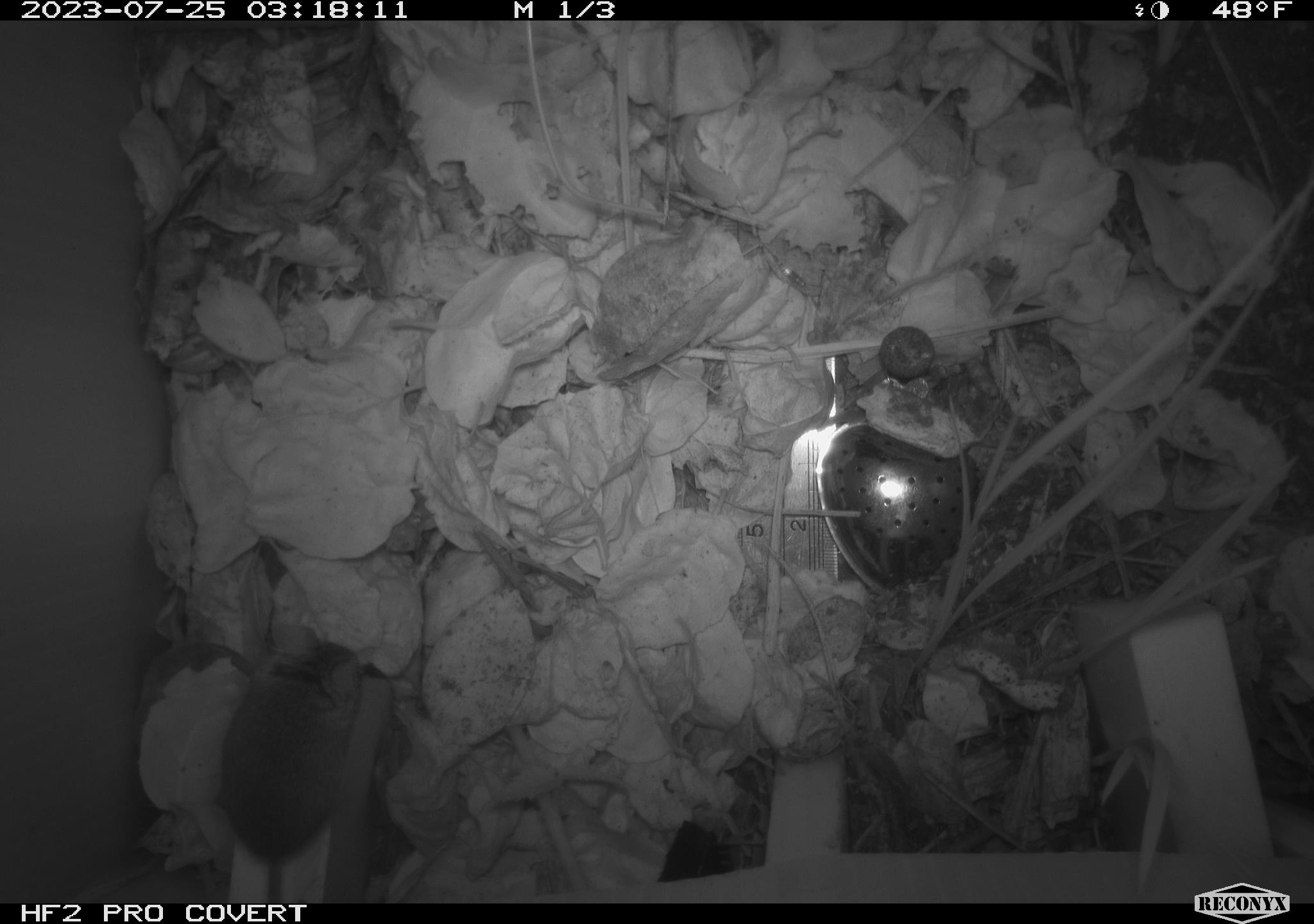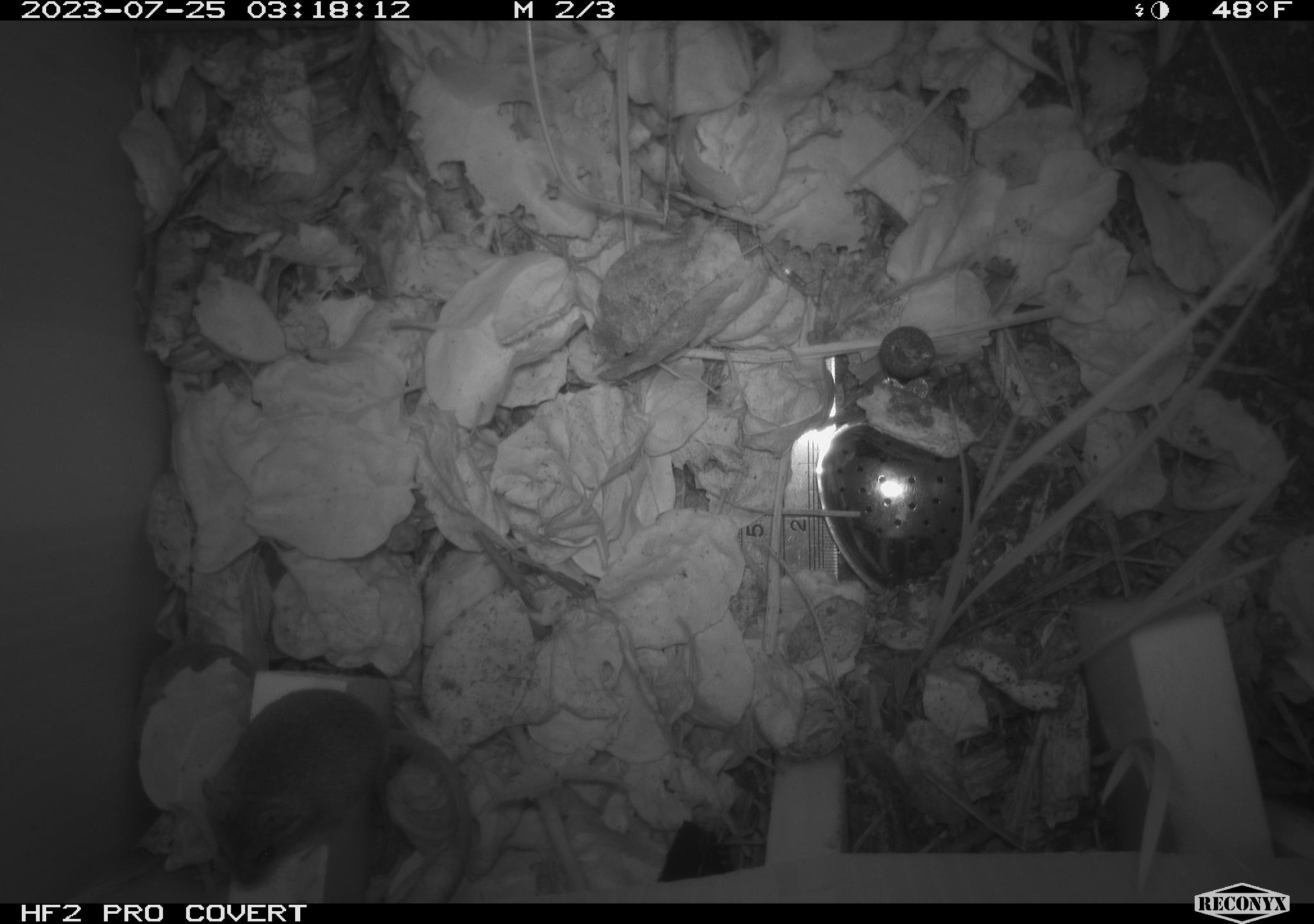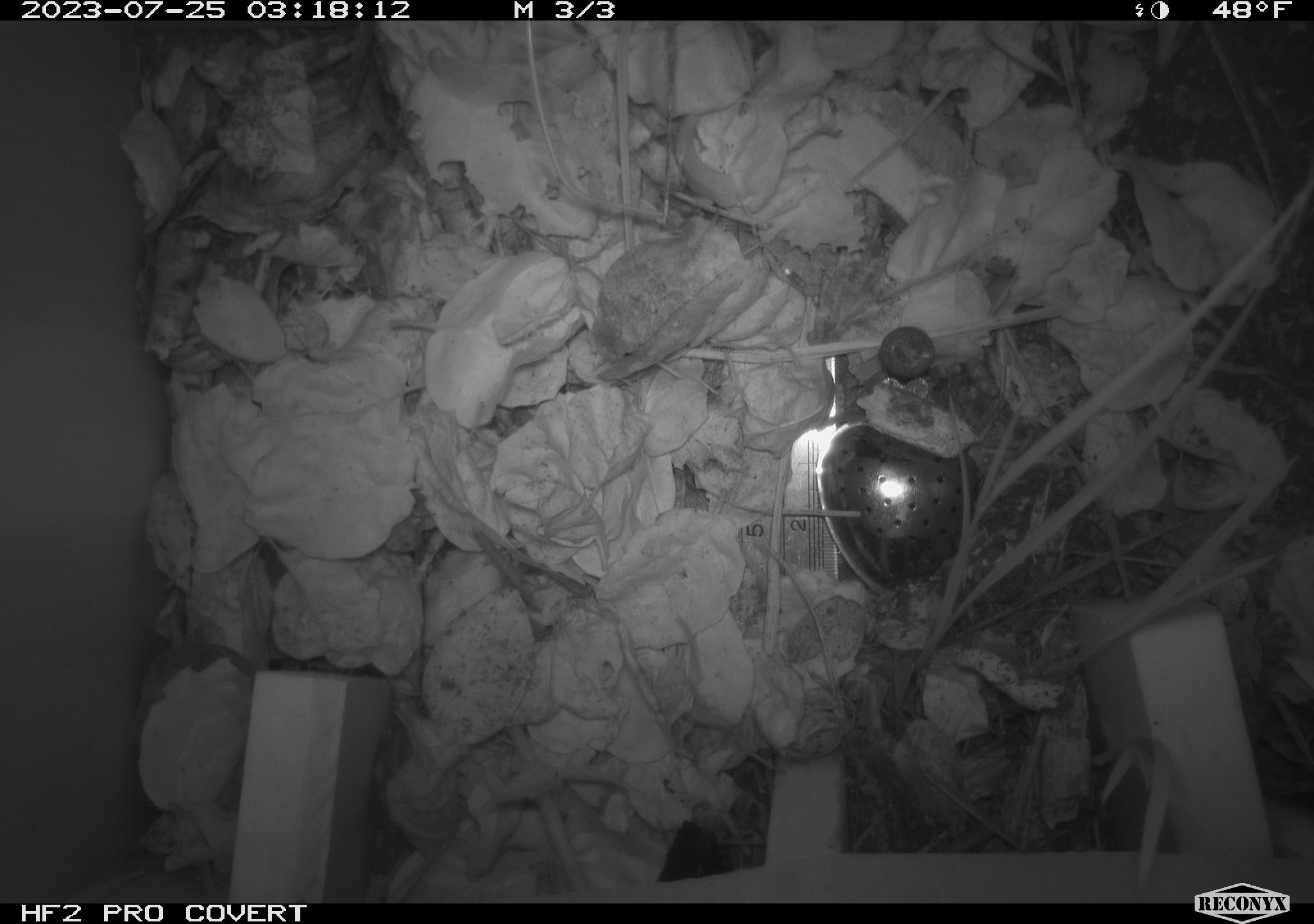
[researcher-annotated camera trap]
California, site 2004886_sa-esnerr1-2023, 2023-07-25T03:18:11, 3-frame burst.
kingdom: Animalia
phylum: Chordata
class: Mammalia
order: Rodentia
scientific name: Rodentia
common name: mouse species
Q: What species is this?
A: Mouse species (Rodentia).